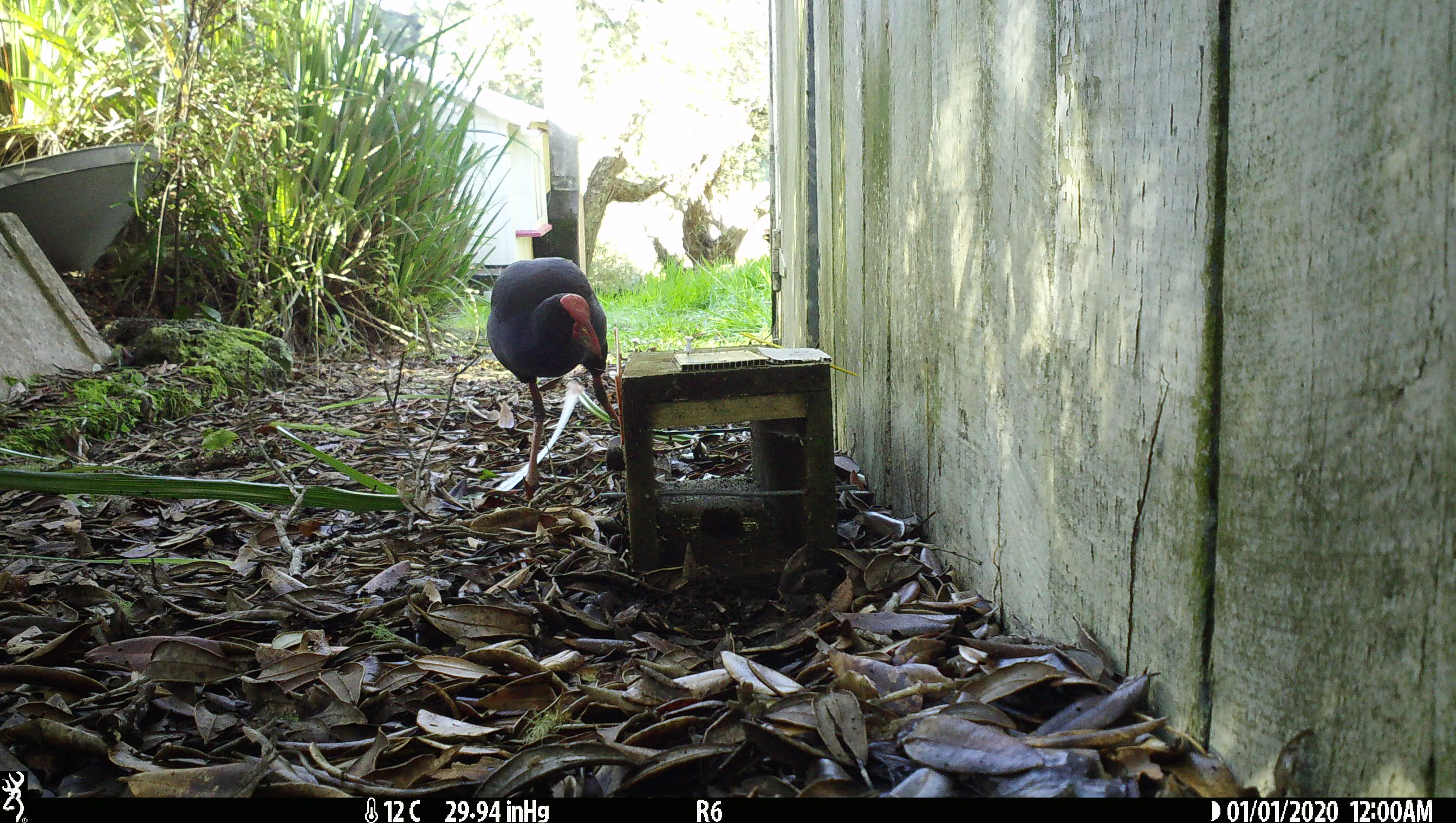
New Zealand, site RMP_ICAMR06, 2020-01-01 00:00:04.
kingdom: Animalia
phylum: Chordata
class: Aves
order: Gruiformes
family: Rallidae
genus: Porphyrio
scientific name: Porphyrio melanotus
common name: australasian swamphen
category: pukeko